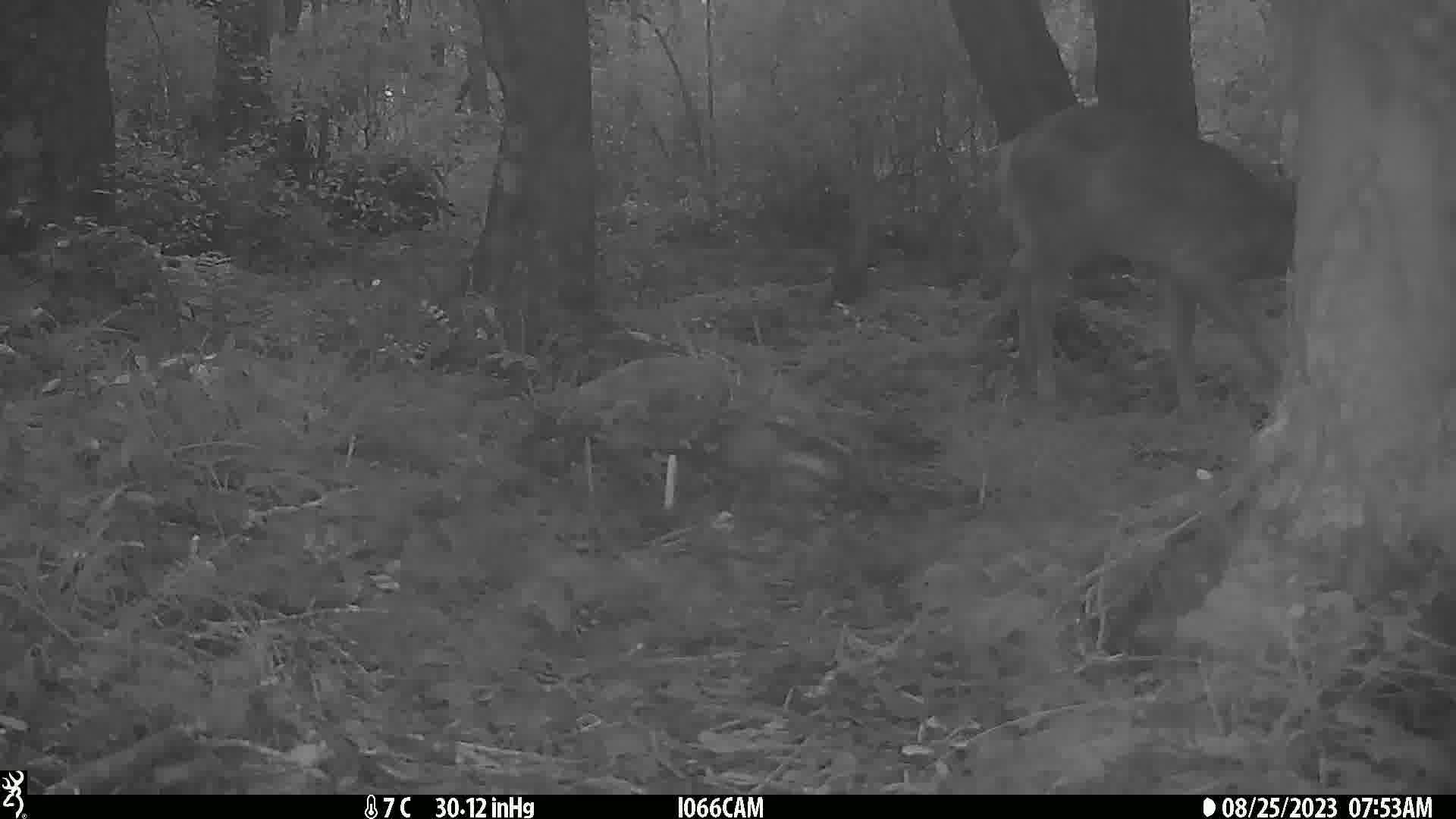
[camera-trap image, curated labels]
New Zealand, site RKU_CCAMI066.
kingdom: Animalia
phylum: Chordata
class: Mammalia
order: Artiodactyla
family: Cervidae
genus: Odocoileus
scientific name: Odocoileus virginianus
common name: white-tailed deer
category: white tailed deer